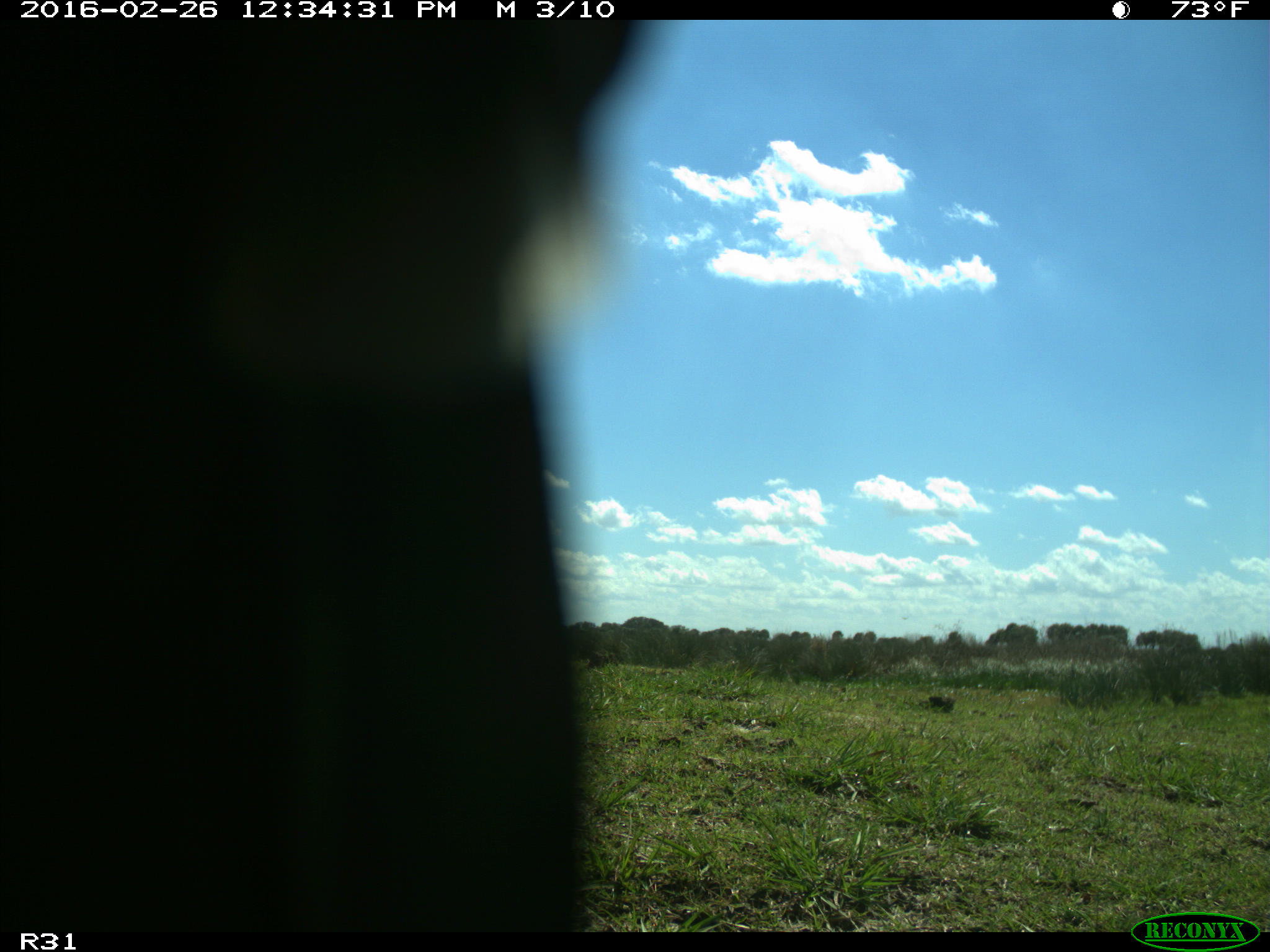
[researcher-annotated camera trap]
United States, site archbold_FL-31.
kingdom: Animalia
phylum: Chordata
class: Aves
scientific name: Aves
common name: birds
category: unidentified bird